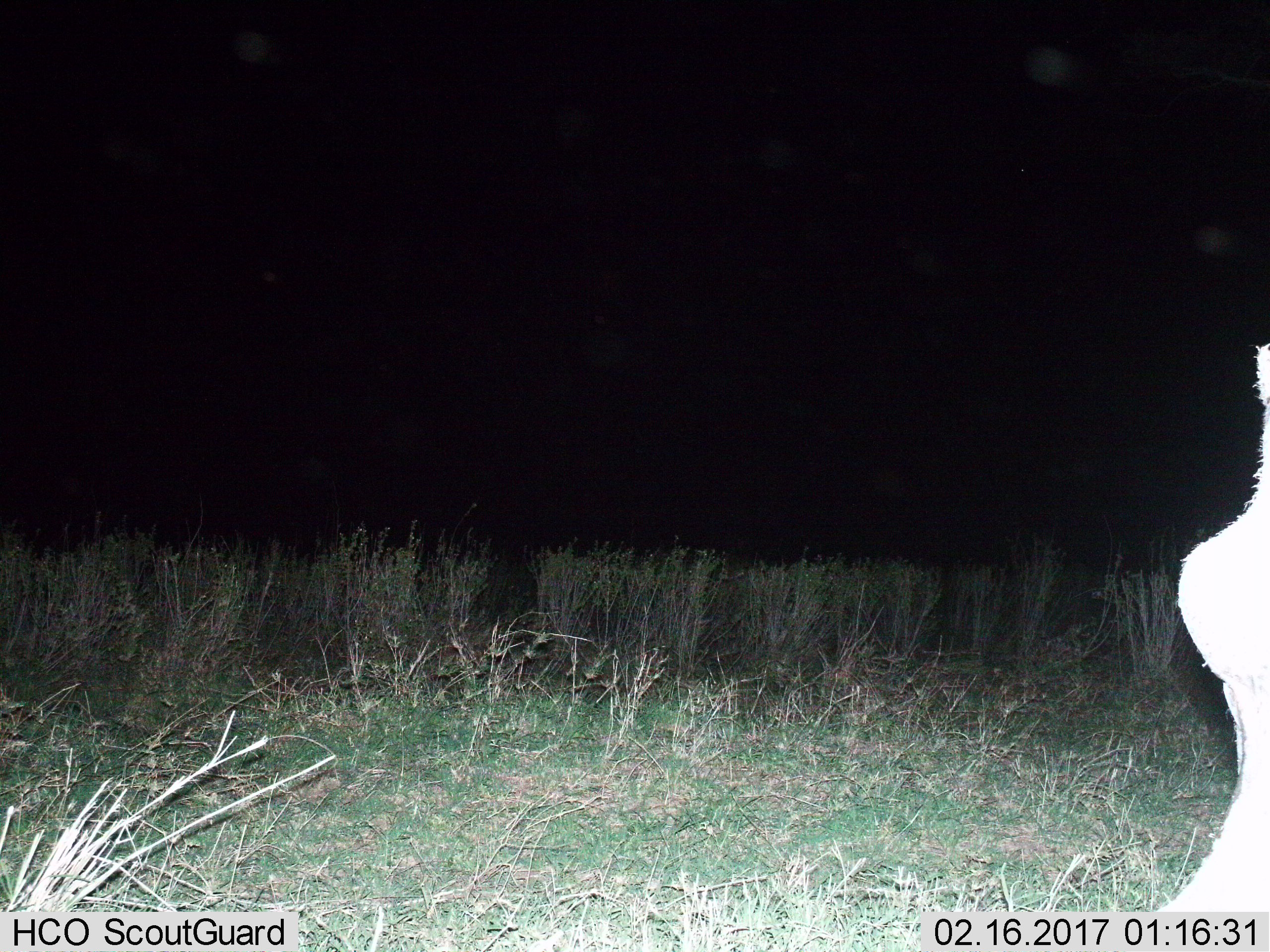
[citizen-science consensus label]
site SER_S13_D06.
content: unidentified animal